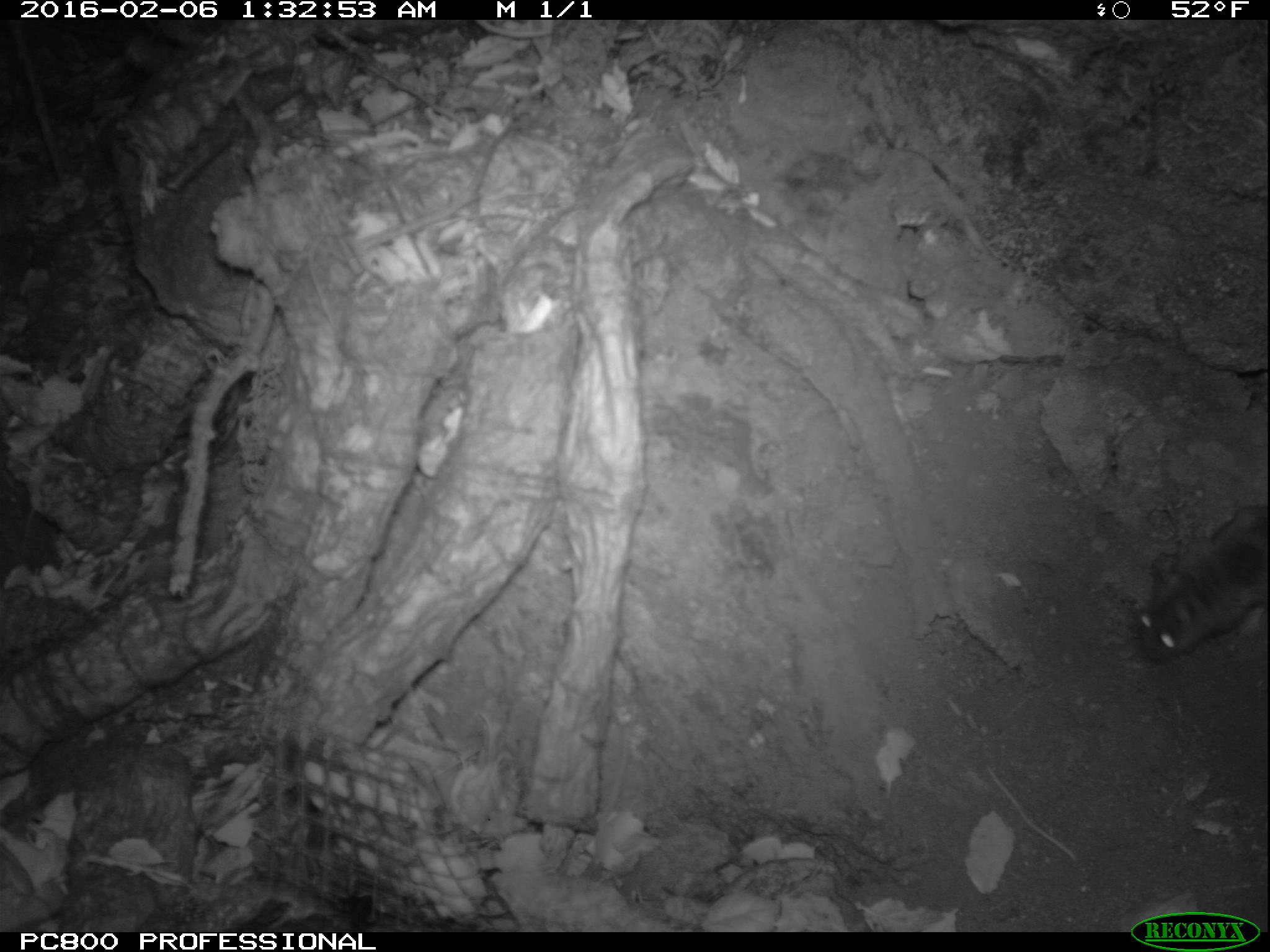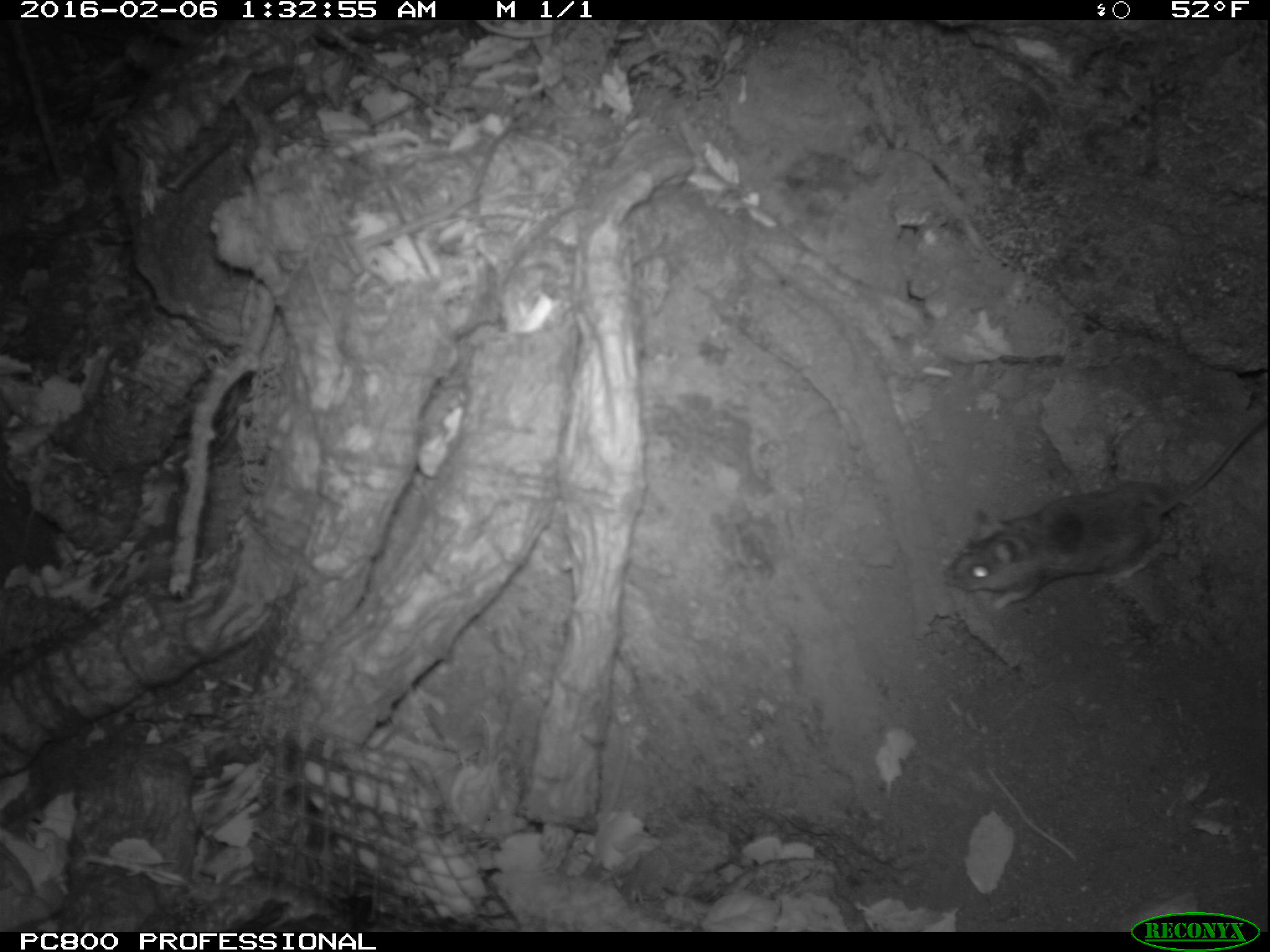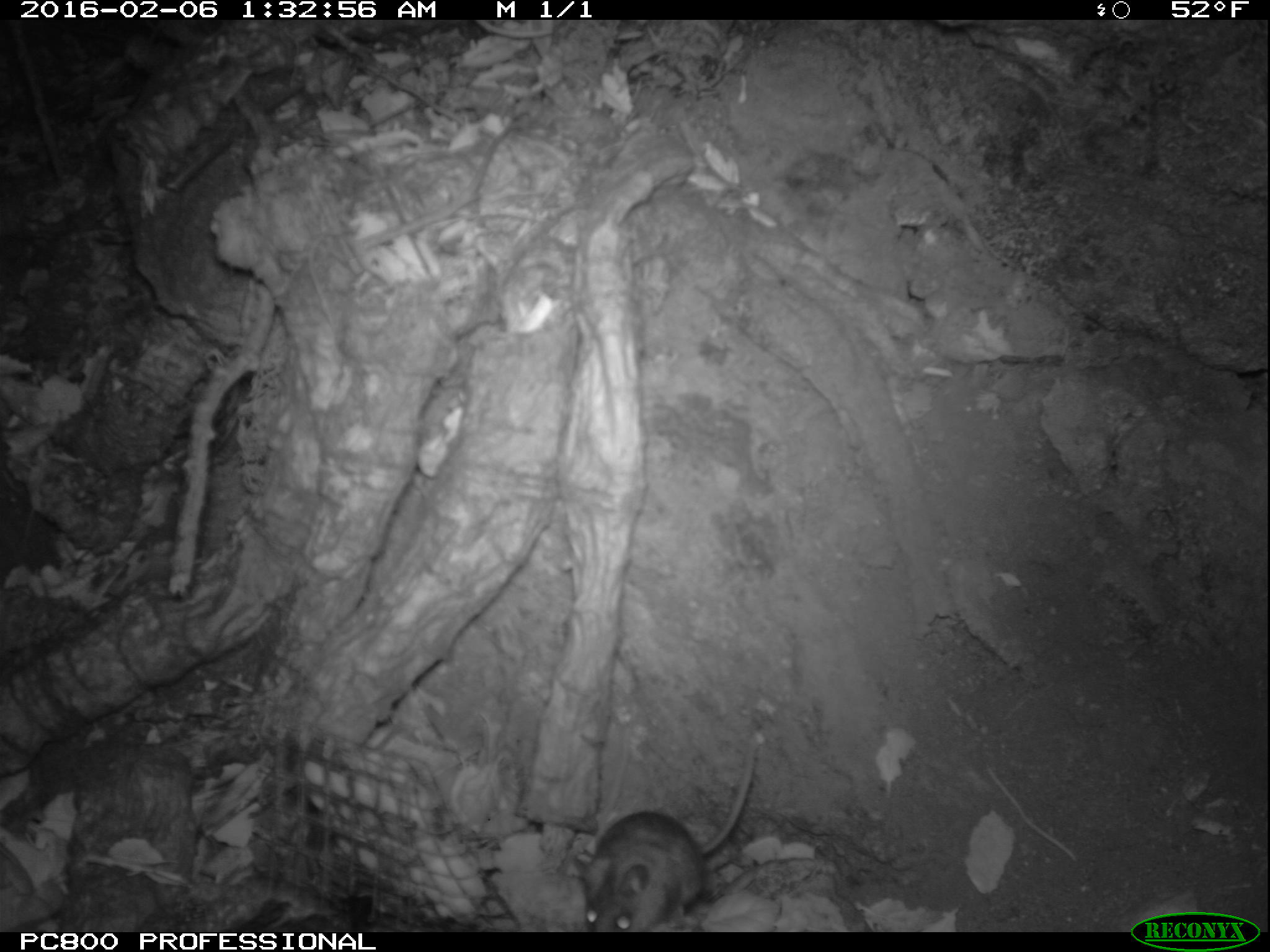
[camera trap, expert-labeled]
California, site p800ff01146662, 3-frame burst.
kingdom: Animalia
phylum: Chordata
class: Mammalia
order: Rodentia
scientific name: Rodentia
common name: rodent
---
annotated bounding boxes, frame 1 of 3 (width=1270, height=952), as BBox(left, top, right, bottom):
rodent: BBox(1135, 505, 1269, 661)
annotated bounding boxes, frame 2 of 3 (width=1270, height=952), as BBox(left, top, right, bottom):
rodent: BBox(942, 415, 1269, 611)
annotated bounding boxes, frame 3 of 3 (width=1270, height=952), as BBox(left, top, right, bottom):
rodent: BBox(575, 753, 759, 931)